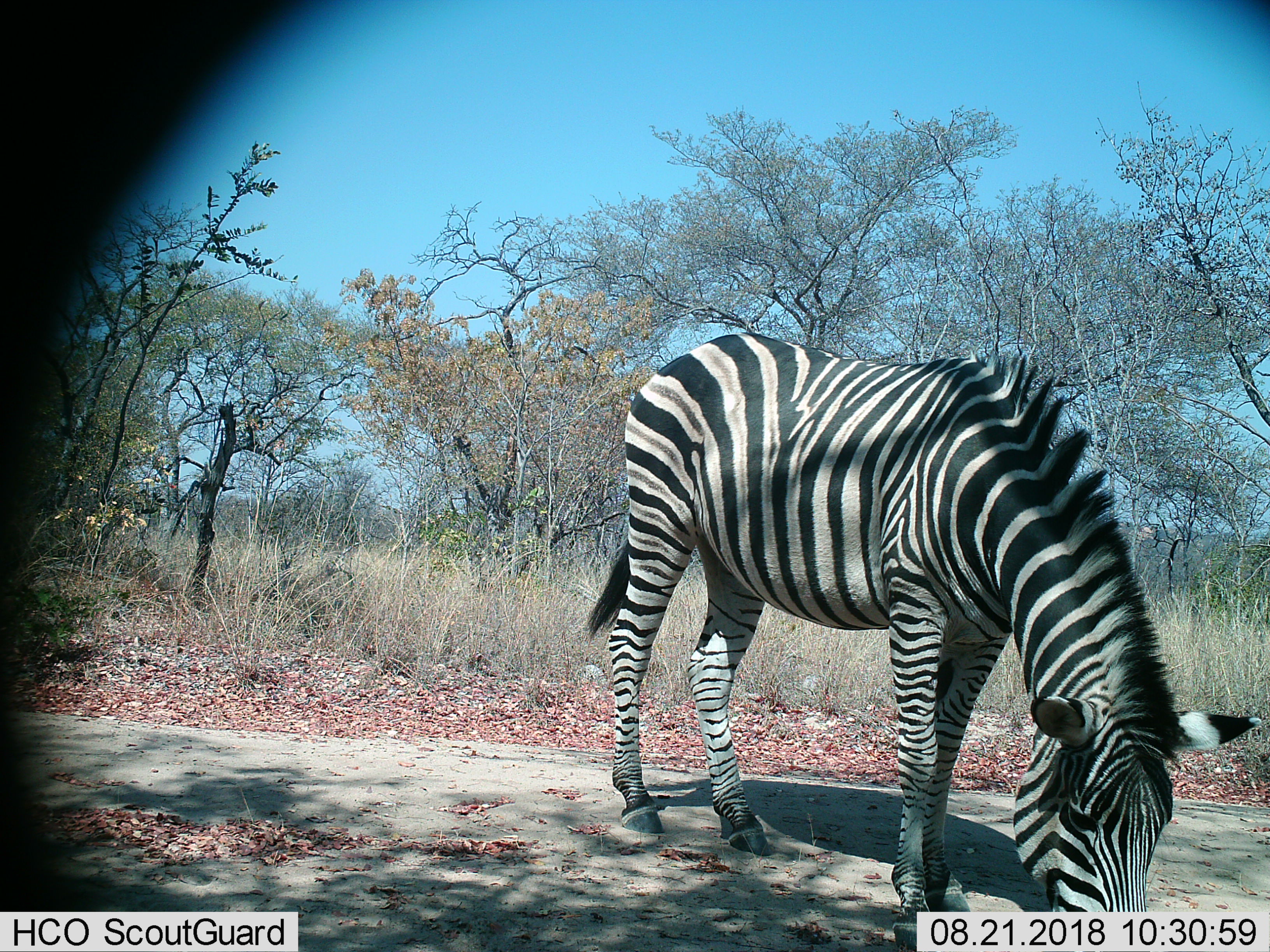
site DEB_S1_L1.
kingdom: Animalia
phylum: Chordata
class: Mammalia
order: Perissodactyla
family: Equidae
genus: Equus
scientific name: Equus quagga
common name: plains zebra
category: zebraplains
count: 1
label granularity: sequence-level